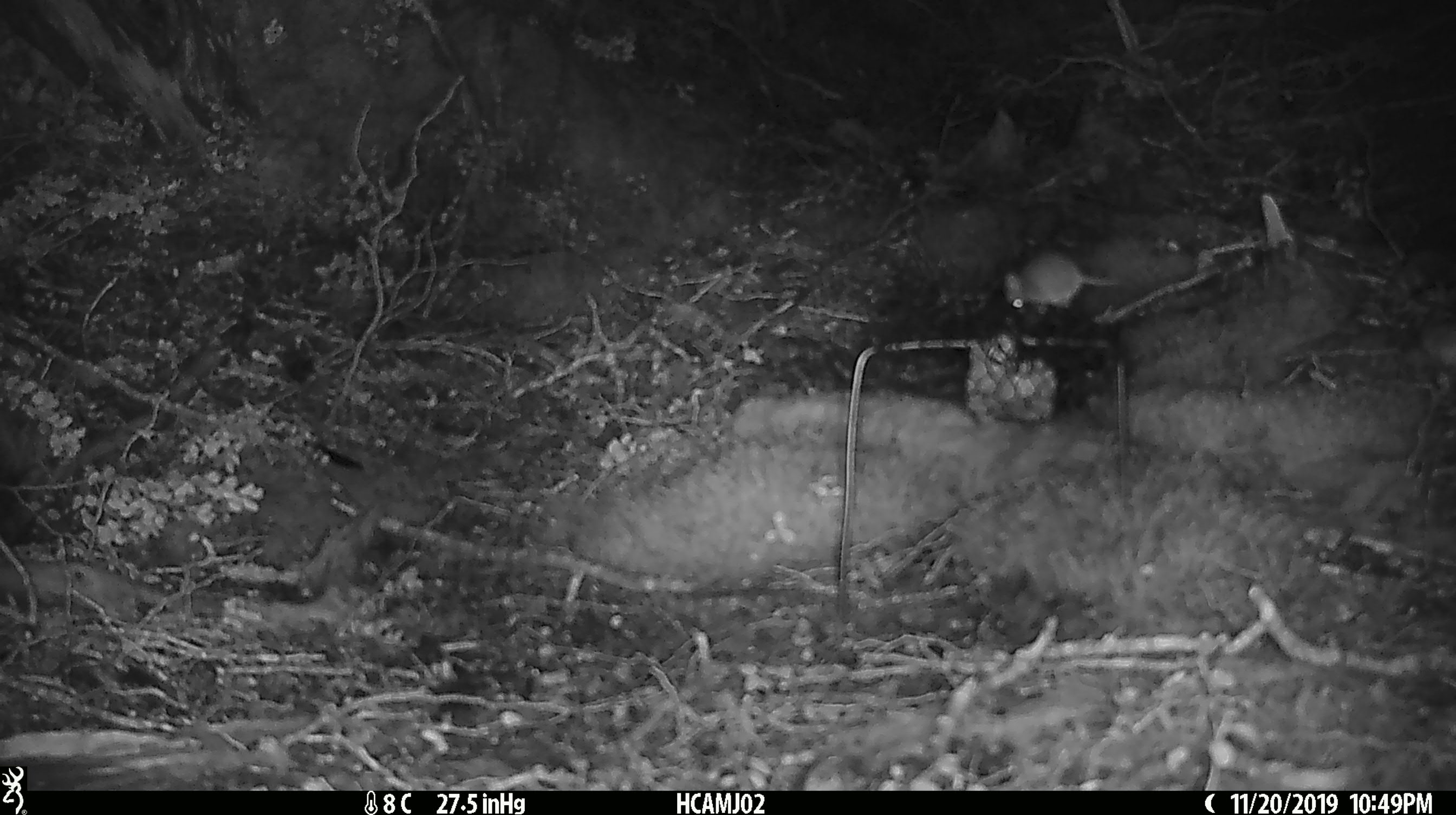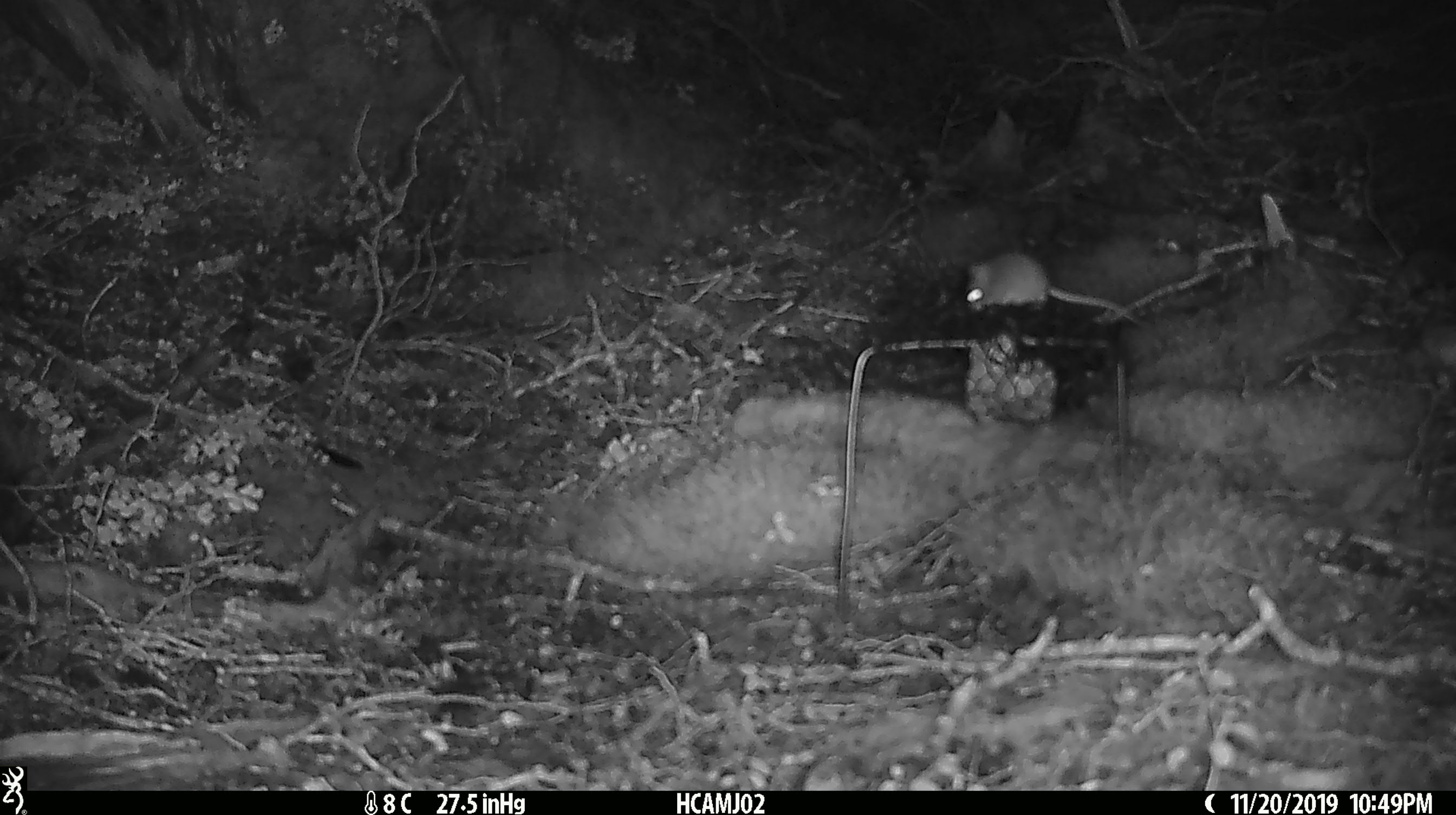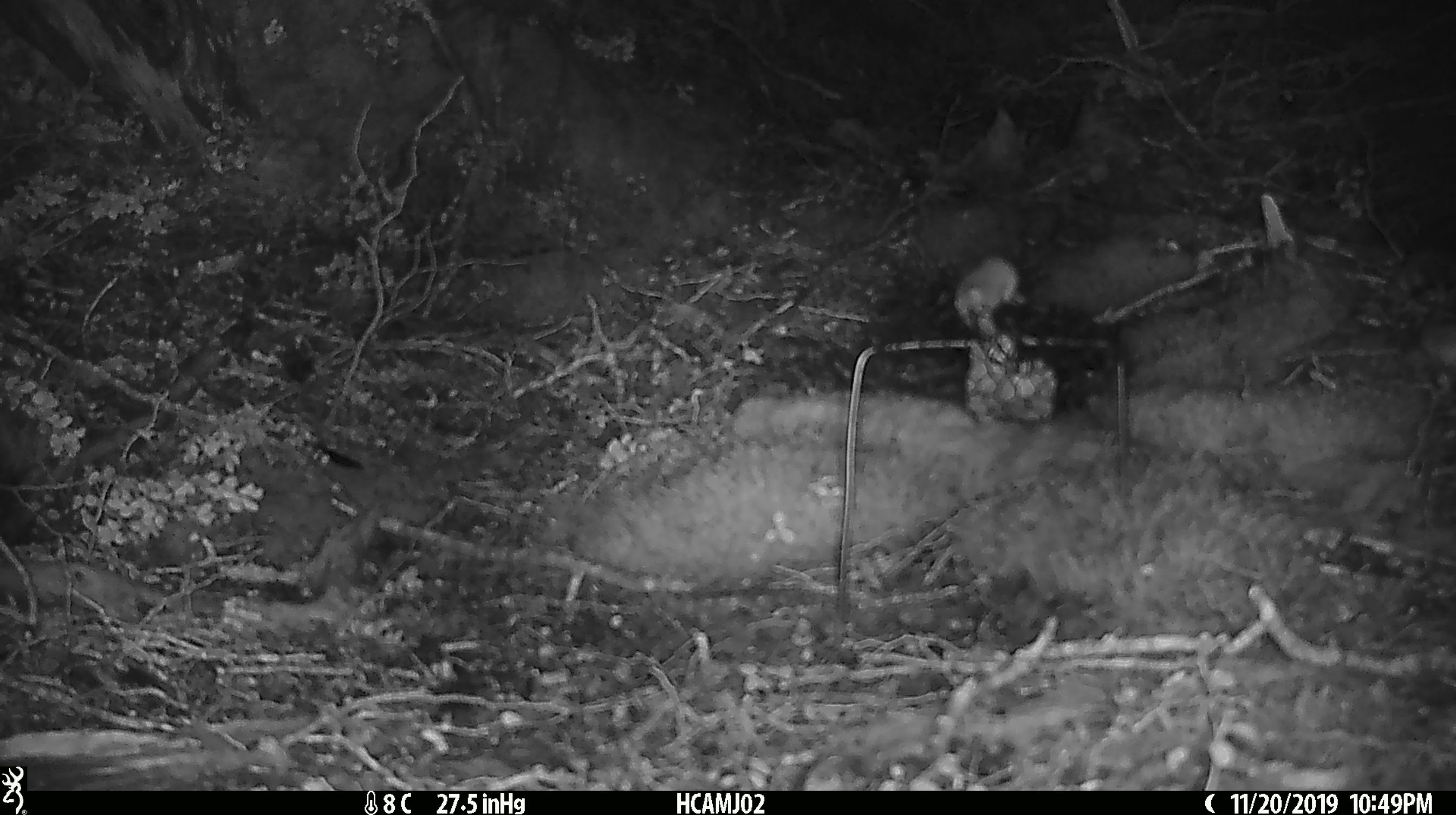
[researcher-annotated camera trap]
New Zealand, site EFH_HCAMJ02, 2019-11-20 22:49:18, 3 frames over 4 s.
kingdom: Animalia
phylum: Chordata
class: Mammalia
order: Rodentia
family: Muridae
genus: Mus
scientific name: Mus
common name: mouse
Mouse (Mus).